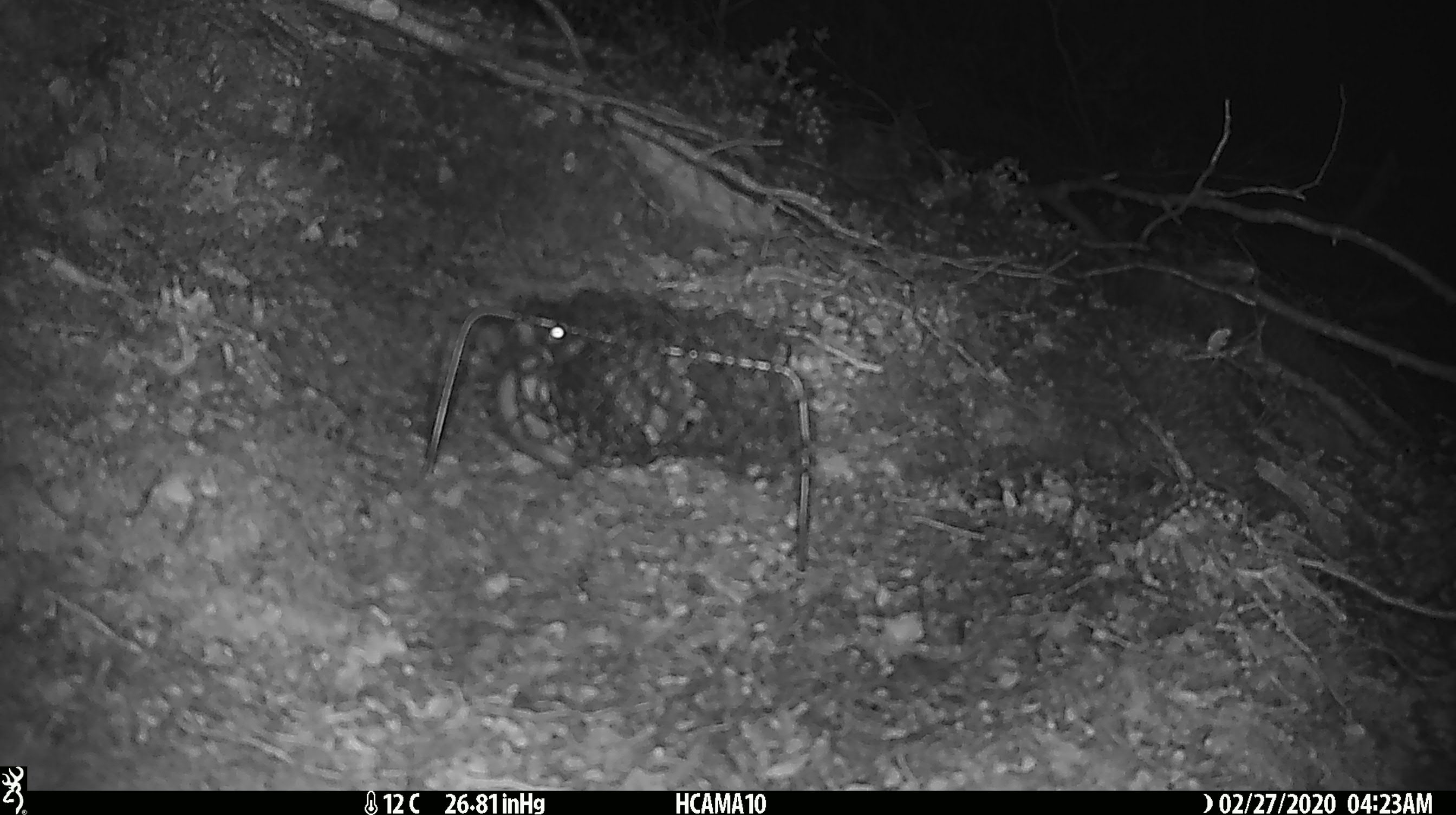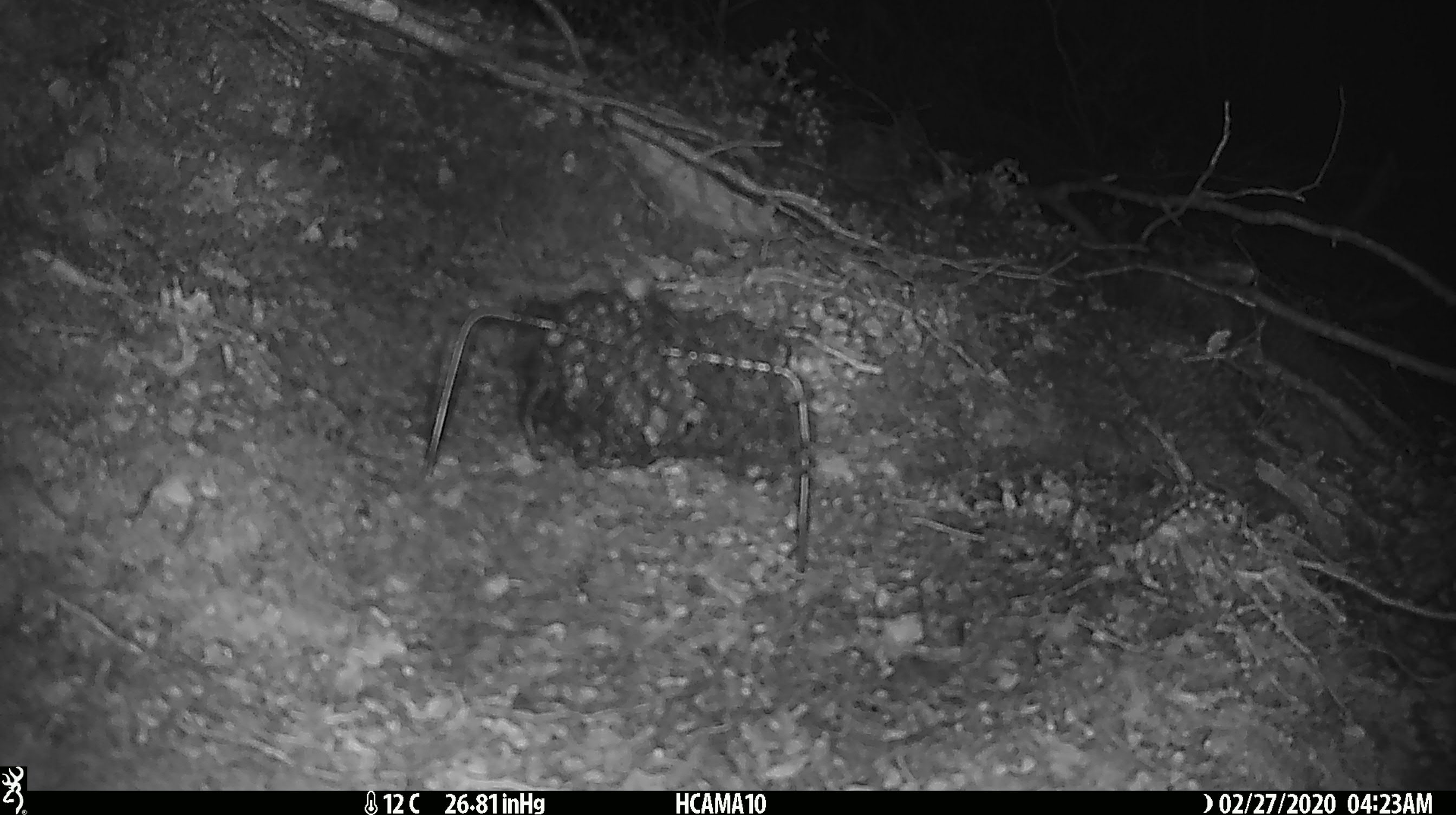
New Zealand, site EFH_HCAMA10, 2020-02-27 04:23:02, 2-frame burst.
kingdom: Animalia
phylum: Chordata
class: Mammalia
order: Rodentia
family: Muridae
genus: Mus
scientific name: Mus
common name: mouse